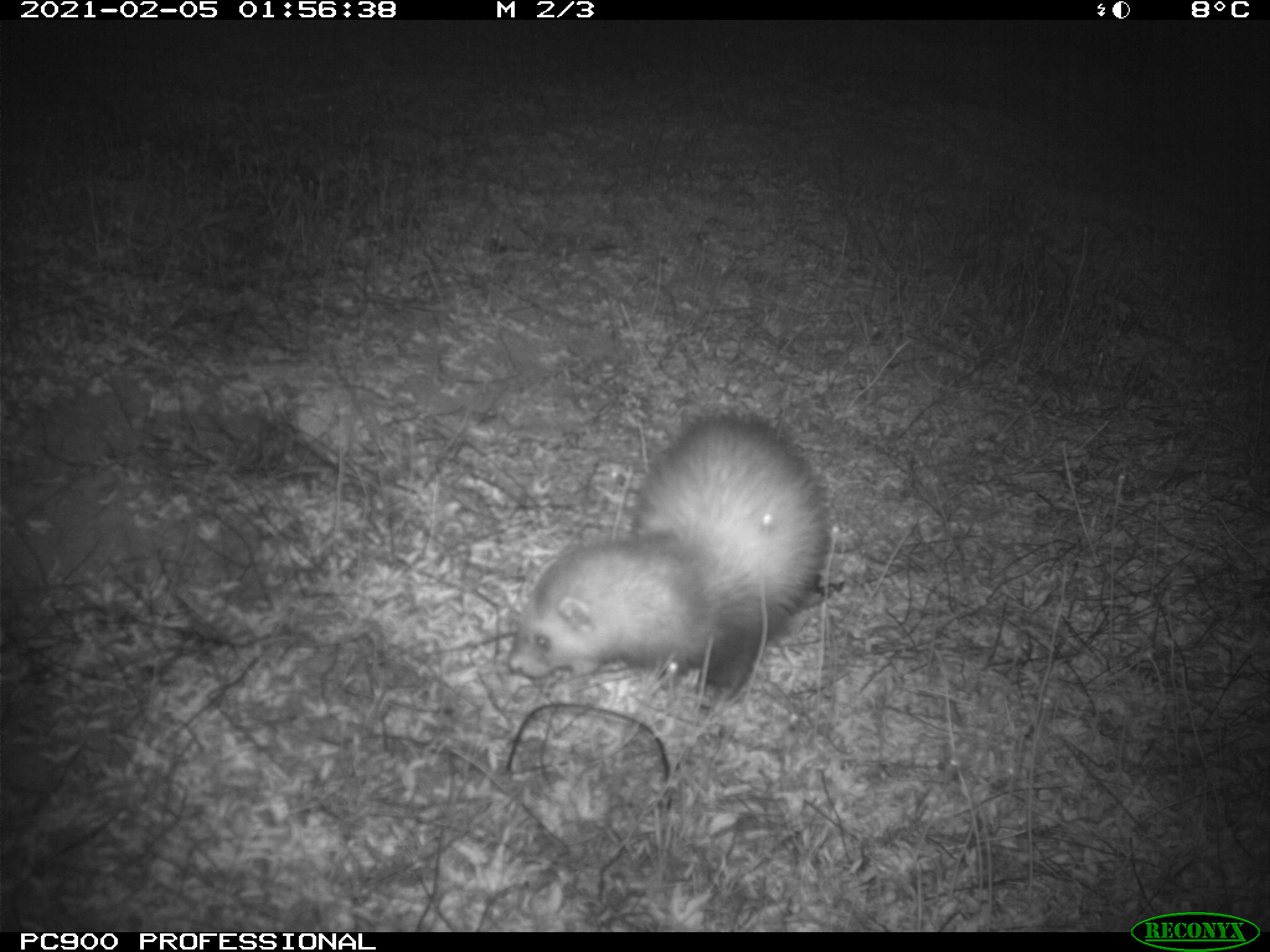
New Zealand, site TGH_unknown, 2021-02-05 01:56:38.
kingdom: Animalia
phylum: Chordata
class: Mammalia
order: Carnivora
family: Mustelidae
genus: Mustela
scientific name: Mustela furo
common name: ferret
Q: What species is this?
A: Ferret (Mustela furo).